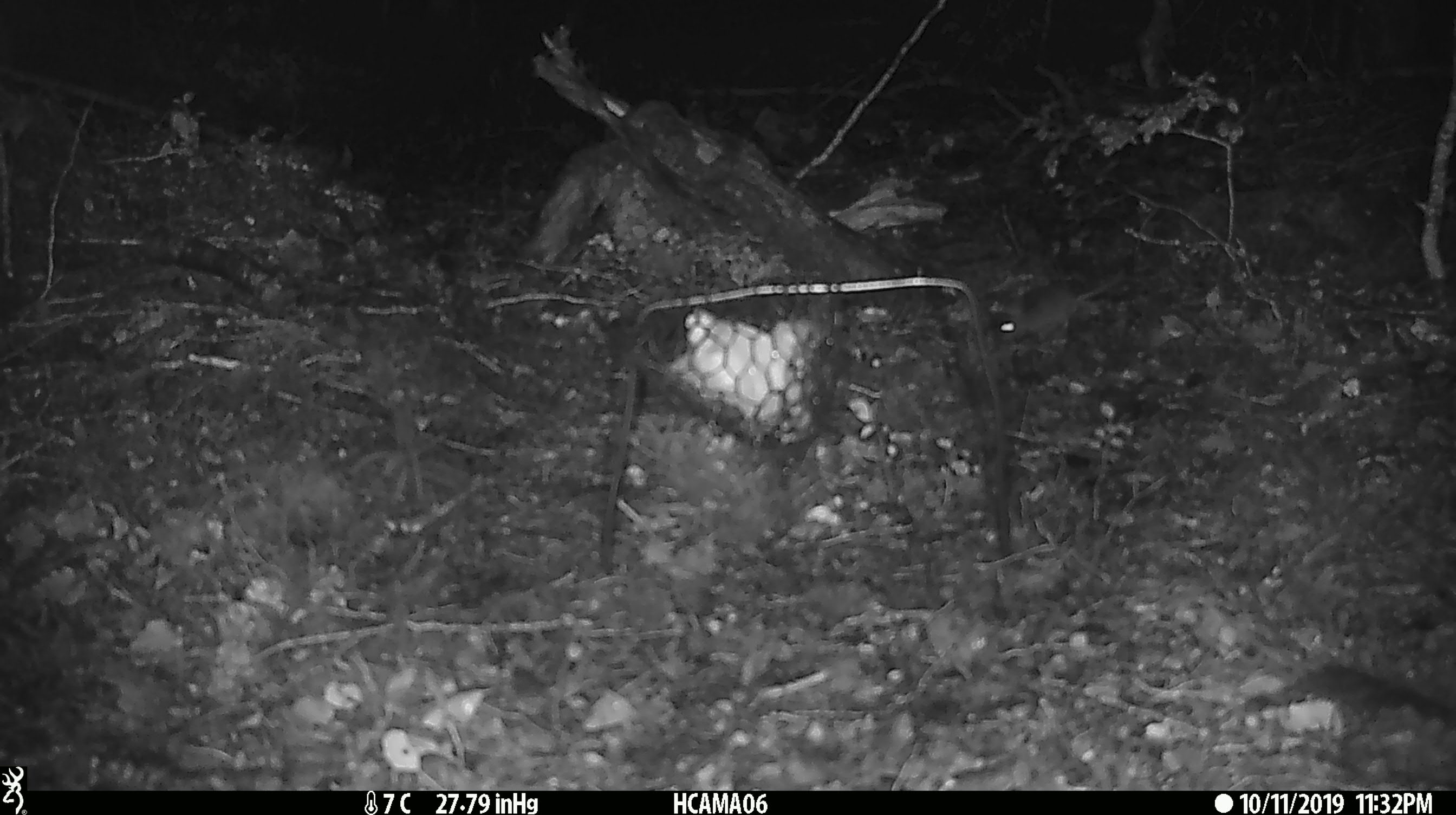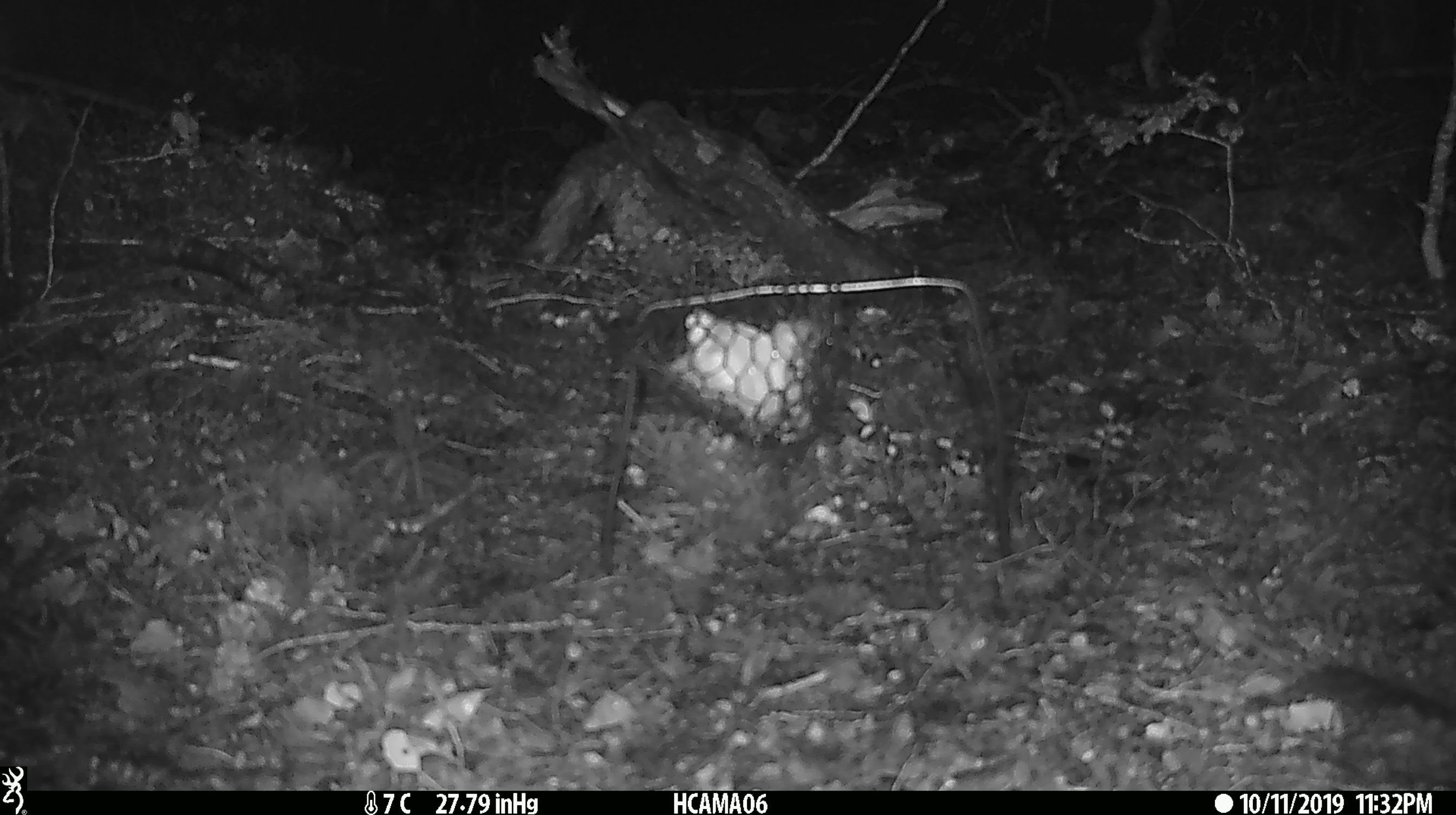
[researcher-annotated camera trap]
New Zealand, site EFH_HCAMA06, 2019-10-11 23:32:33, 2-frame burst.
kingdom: Animalia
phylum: Chordata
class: Mammalia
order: Rodentia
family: Muridae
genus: Mus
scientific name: Mus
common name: mouse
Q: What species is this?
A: Mouse (Mus).